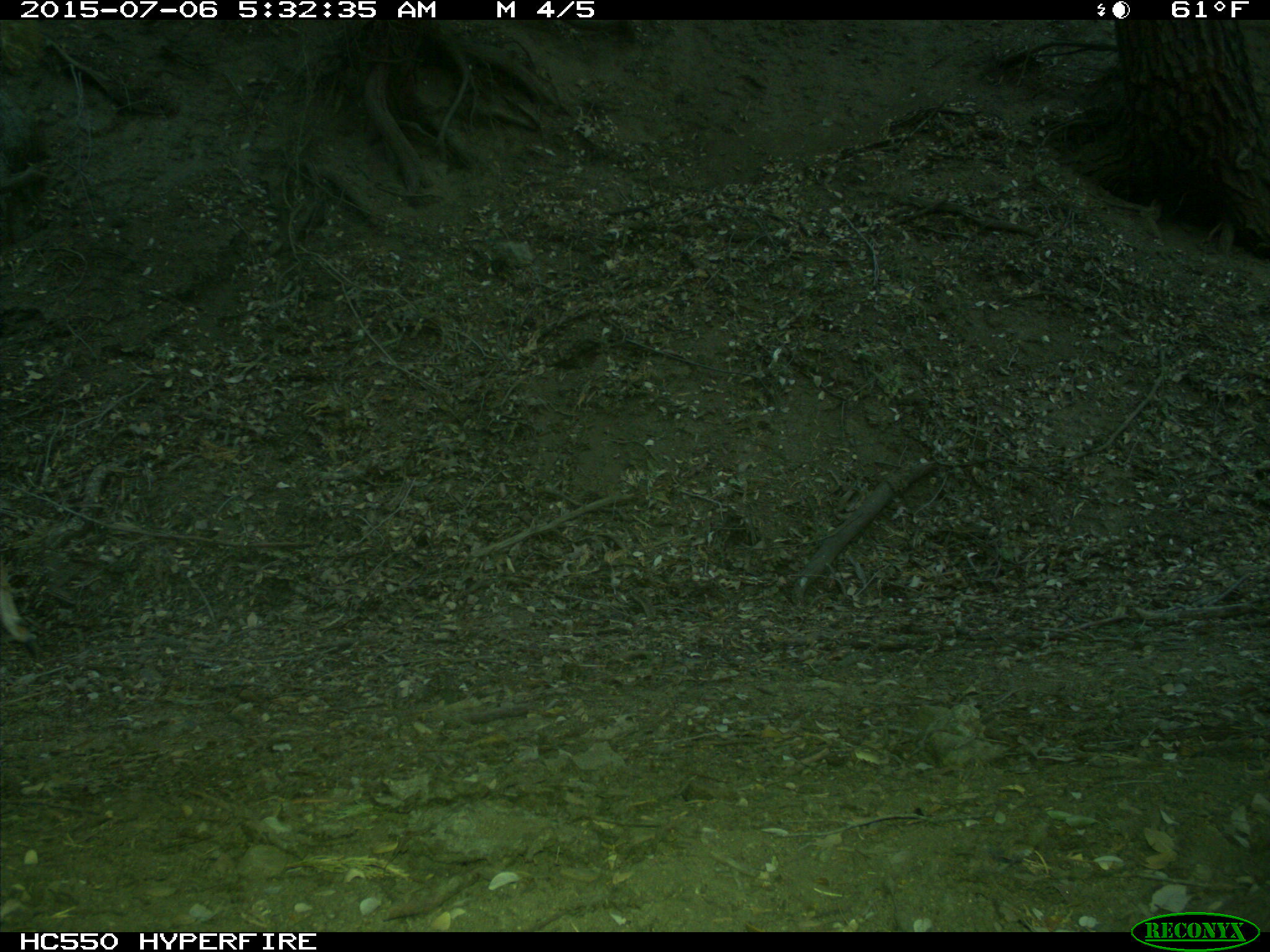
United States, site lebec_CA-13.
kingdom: Animalia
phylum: Chordata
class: Mammalia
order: Artiodactyla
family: Cervidae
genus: Odocoileus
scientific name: Odocoileus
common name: deer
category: unidentified deer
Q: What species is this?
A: Unidentified deer (deer) (Odocoileus).